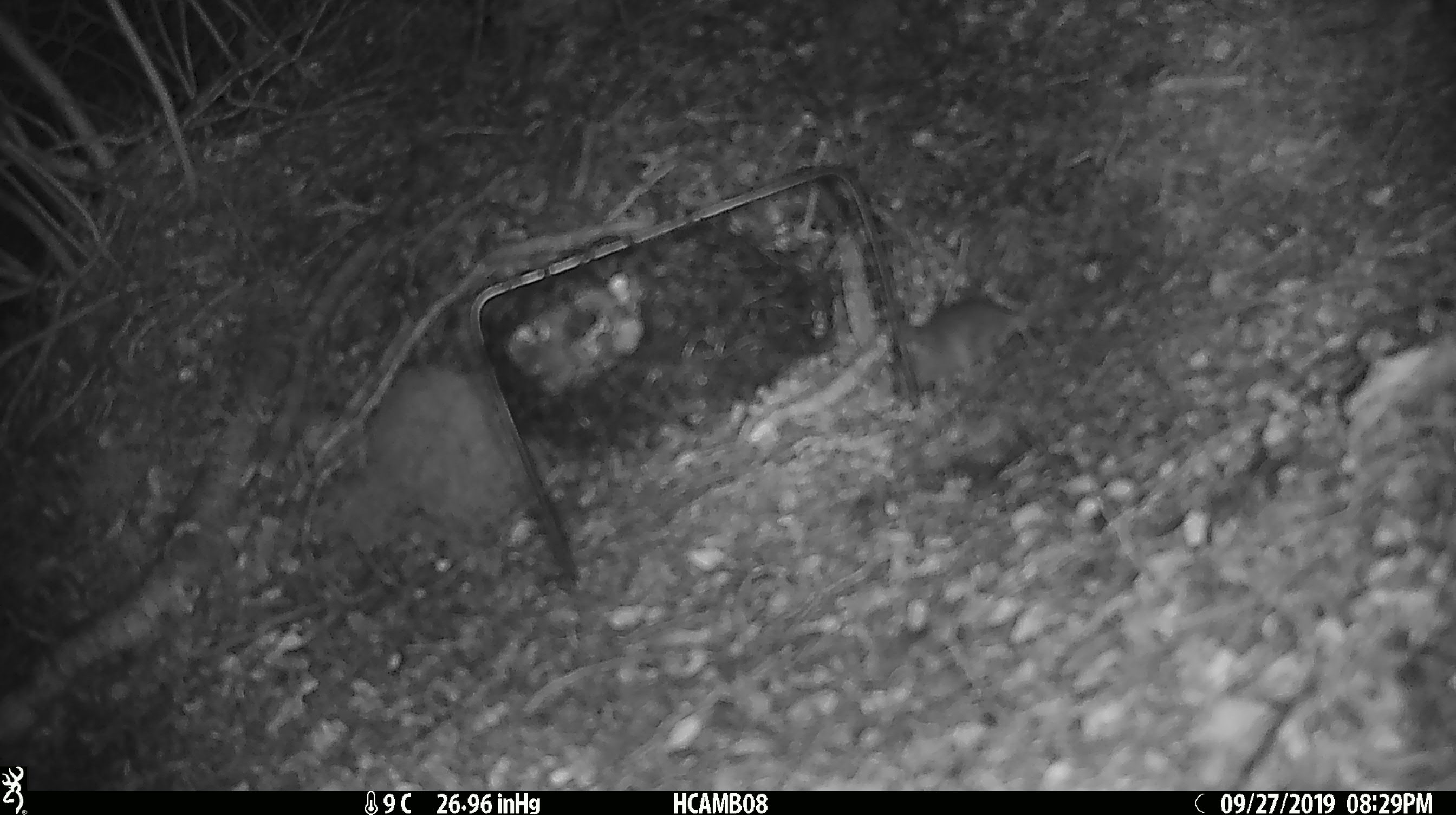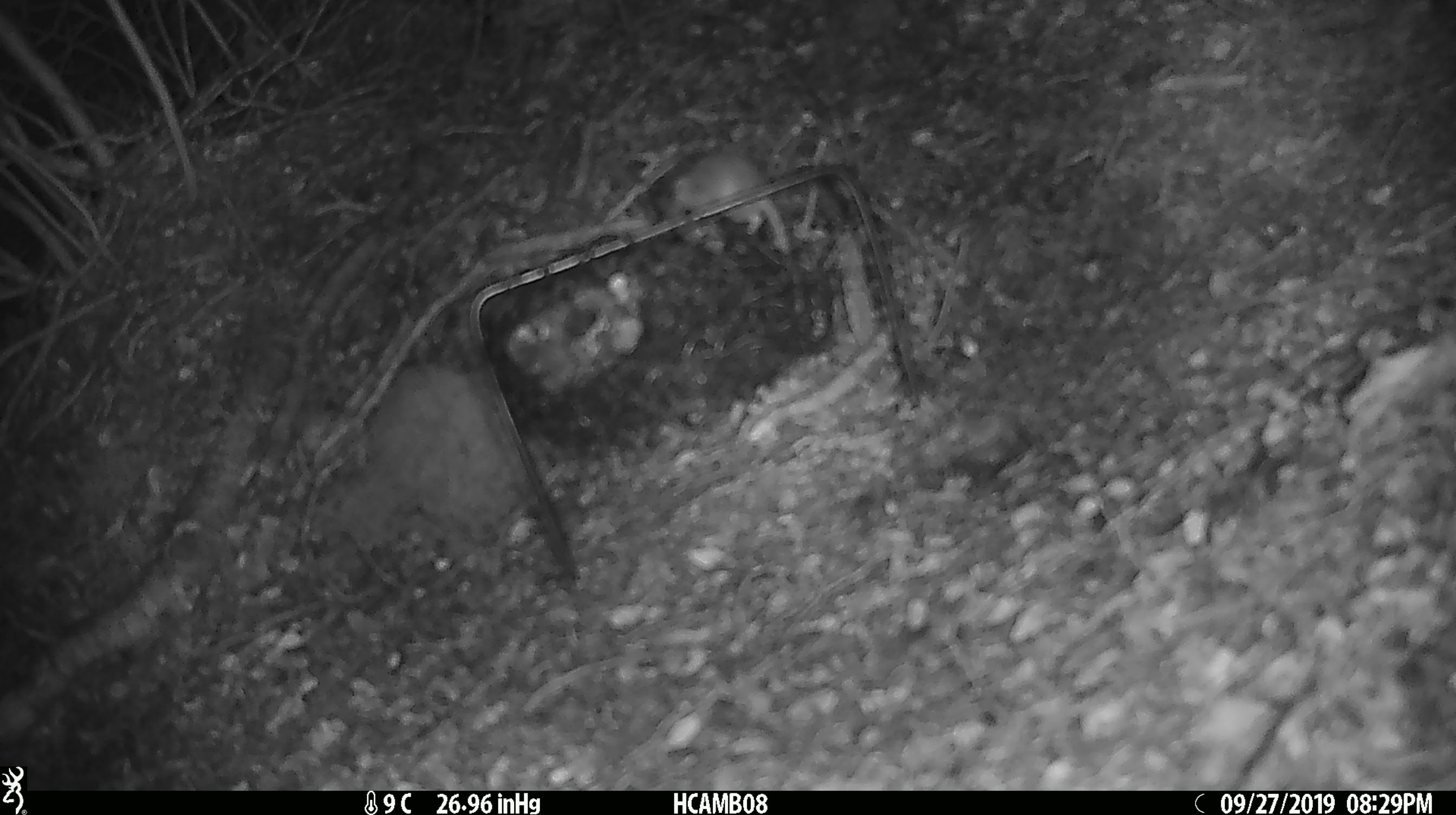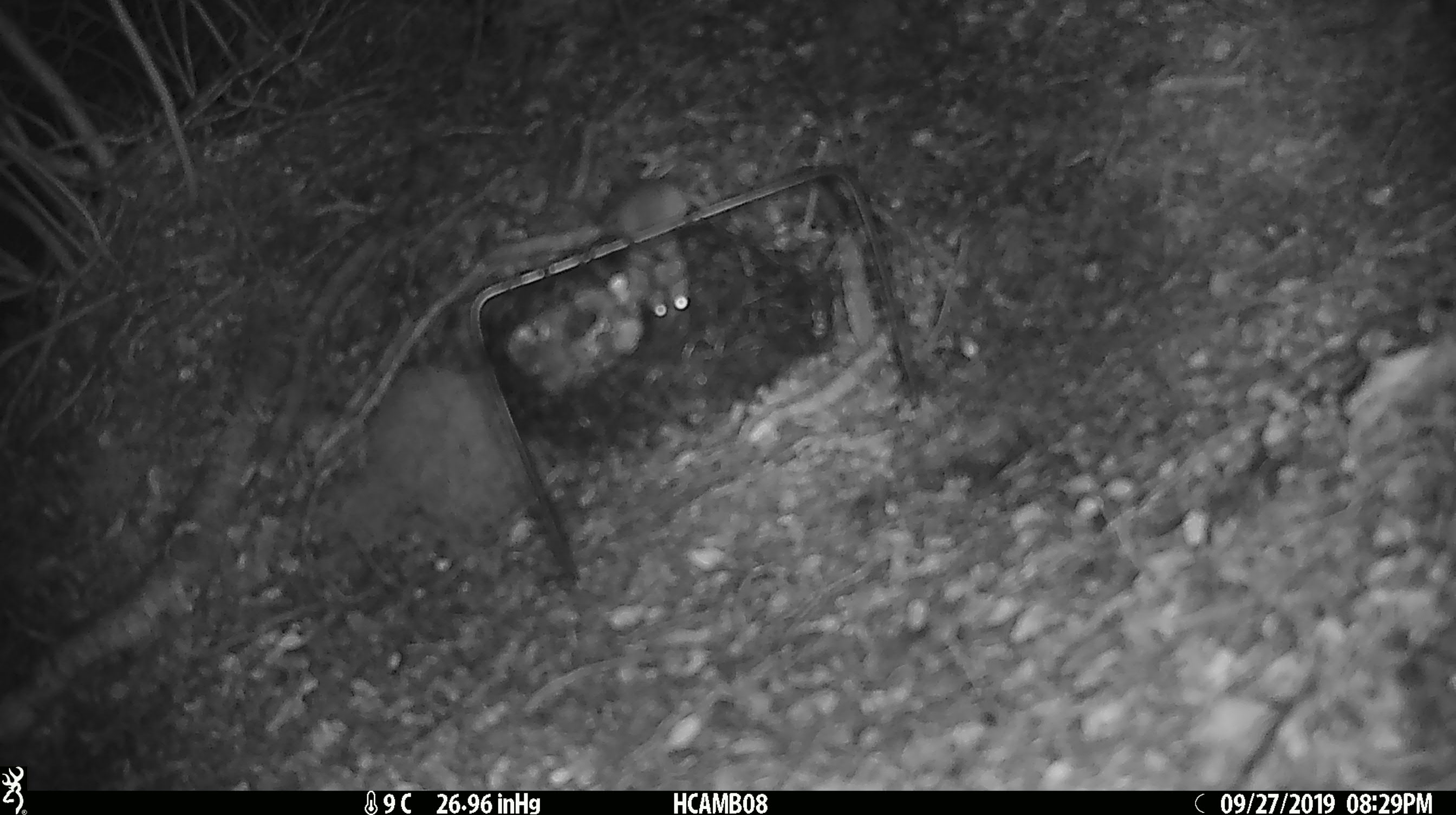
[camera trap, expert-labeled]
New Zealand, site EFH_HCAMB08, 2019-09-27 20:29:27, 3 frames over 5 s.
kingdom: Animalia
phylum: Chordata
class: Mammalia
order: Rodentia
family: Muridae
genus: Mus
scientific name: Mus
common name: mouse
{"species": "mouse (Mus)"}